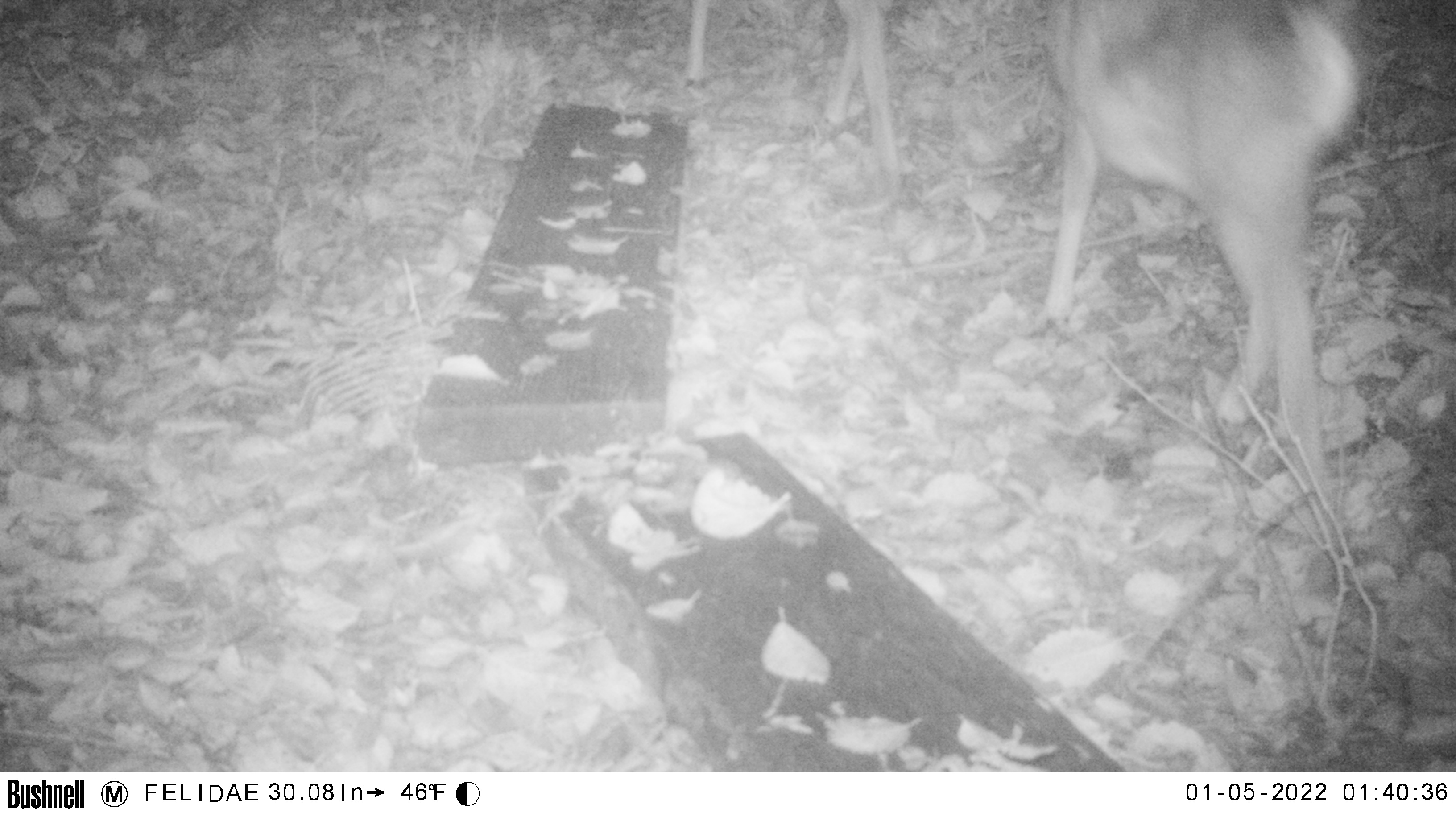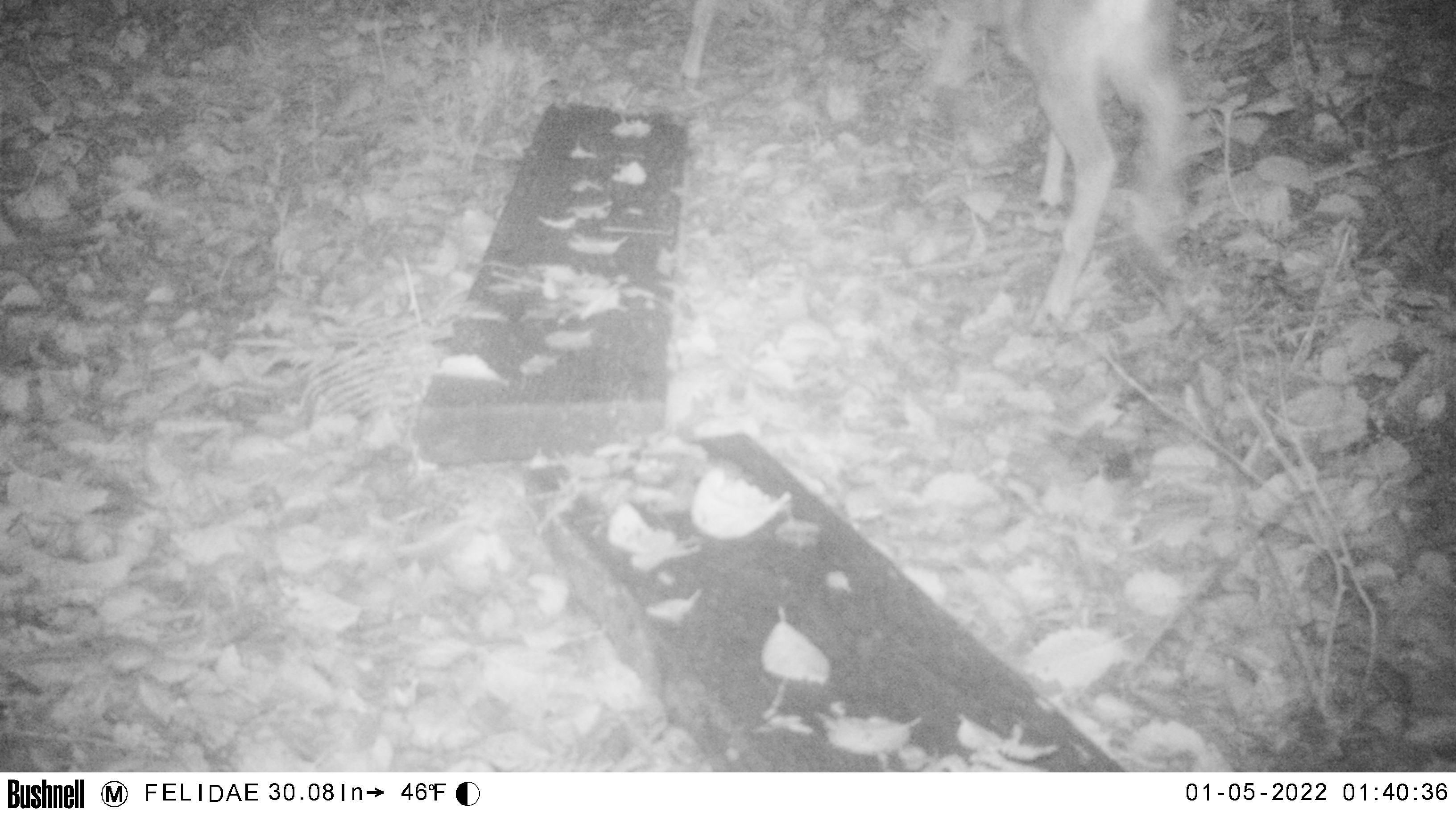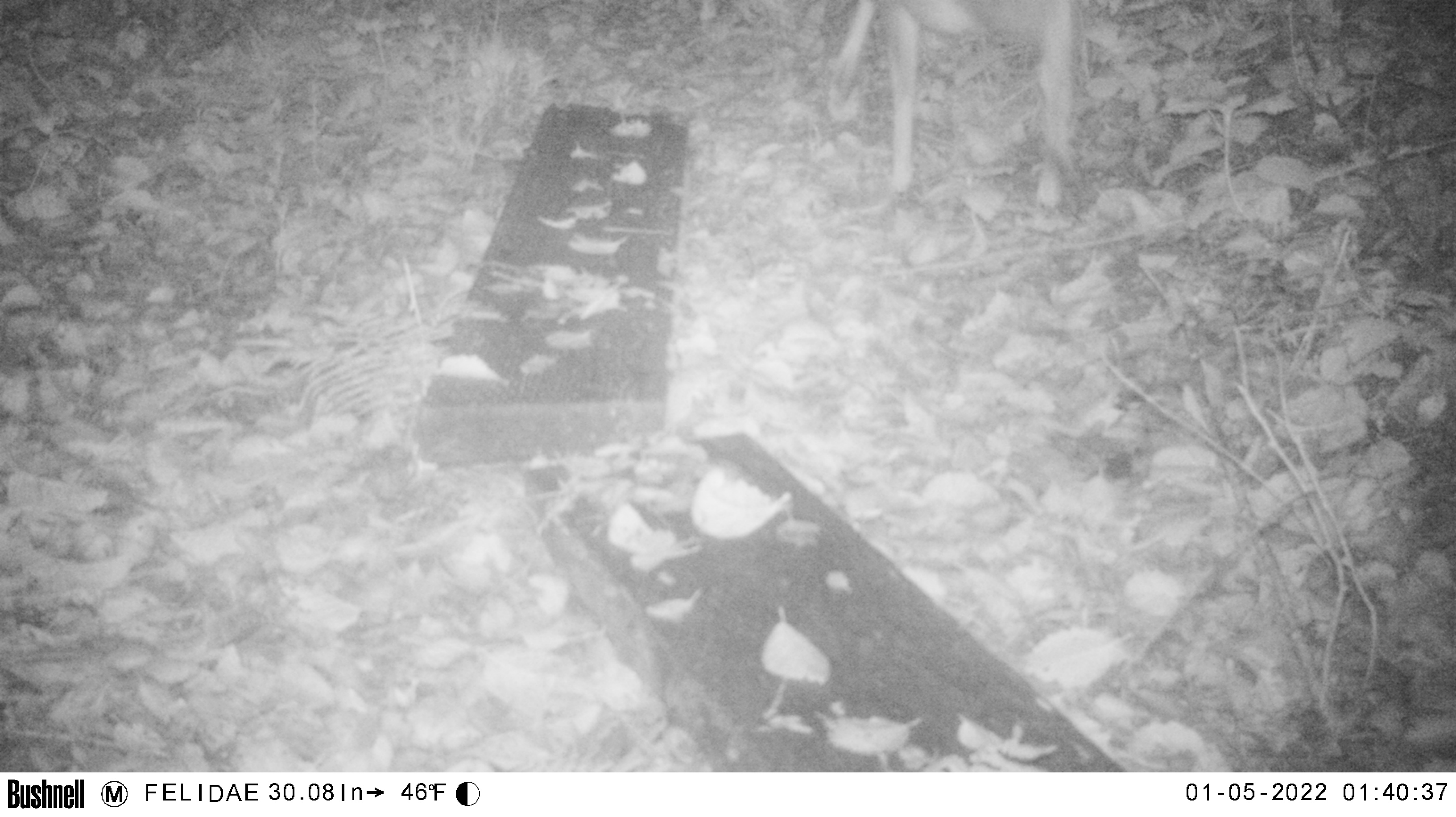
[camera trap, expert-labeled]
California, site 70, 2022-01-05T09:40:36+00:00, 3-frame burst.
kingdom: Animalia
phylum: Chordata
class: Mammalia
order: Artiodactyla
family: Cervidae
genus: Odocoileus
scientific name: Odocoileus hemionus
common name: mule deer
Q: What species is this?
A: Mule deer (Odocoileus hemionus).